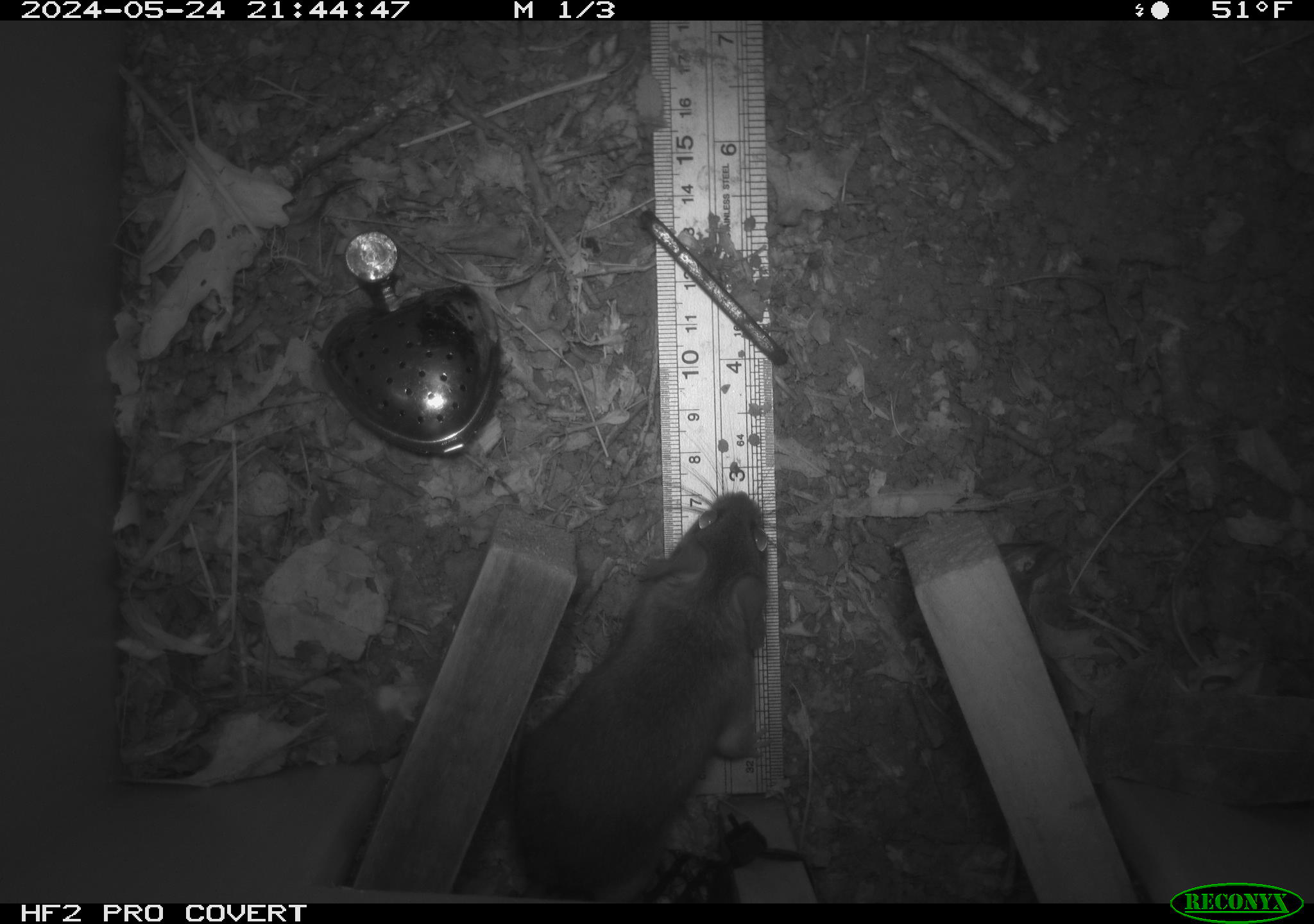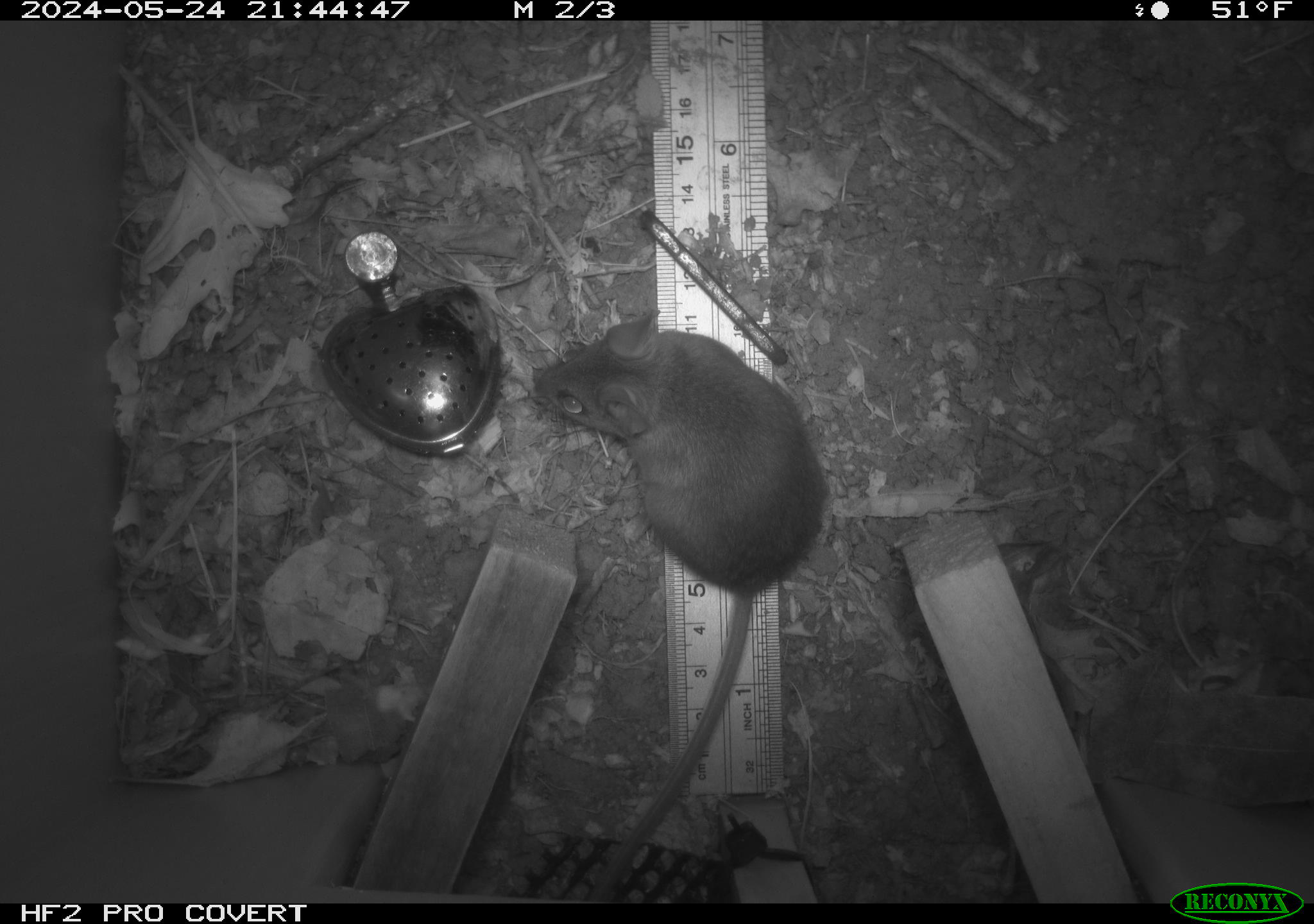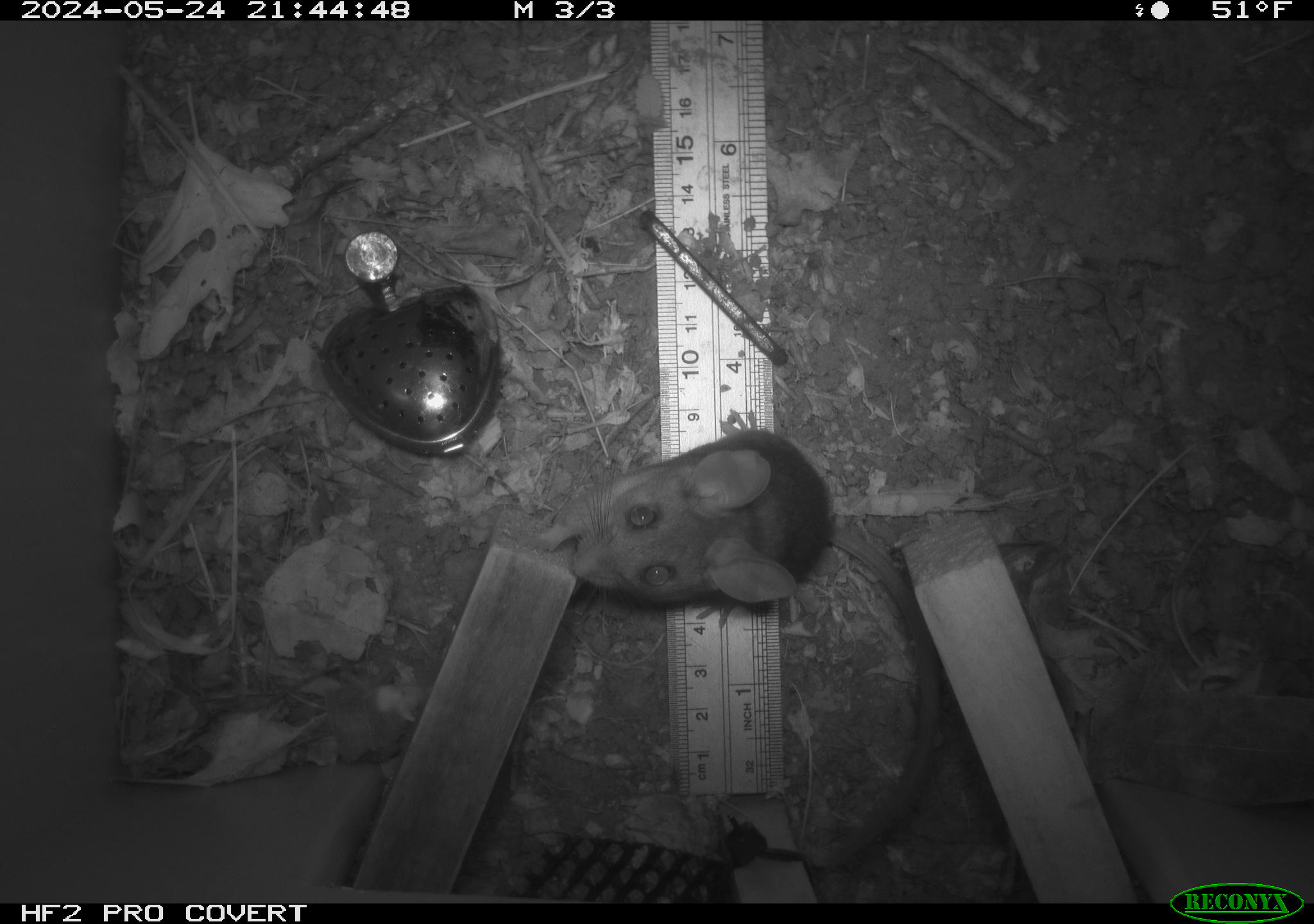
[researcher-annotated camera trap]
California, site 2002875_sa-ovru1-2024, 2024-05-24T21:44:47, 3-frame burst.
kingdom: Animalia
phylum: Chordata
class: Mammalia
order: Rodentia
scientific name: Rodentia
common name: rodent